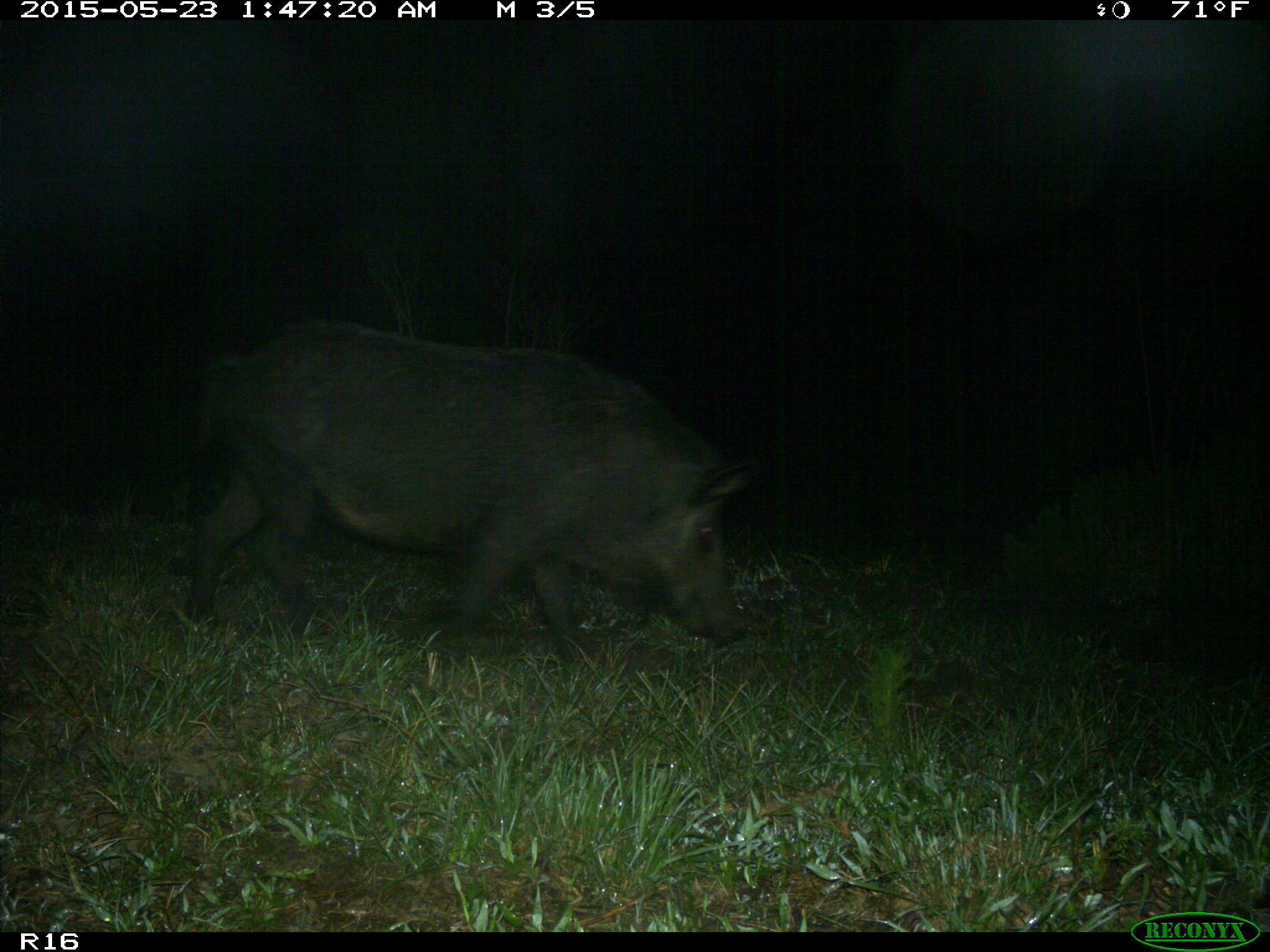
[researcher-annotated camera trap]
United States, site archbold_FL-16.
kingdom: Animalia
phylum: Chordata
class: Mammalia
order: Artiodactyla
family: Suidae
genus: Sus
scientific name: Sus scrofa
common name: wild boar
Sus scrofa (wild boar).